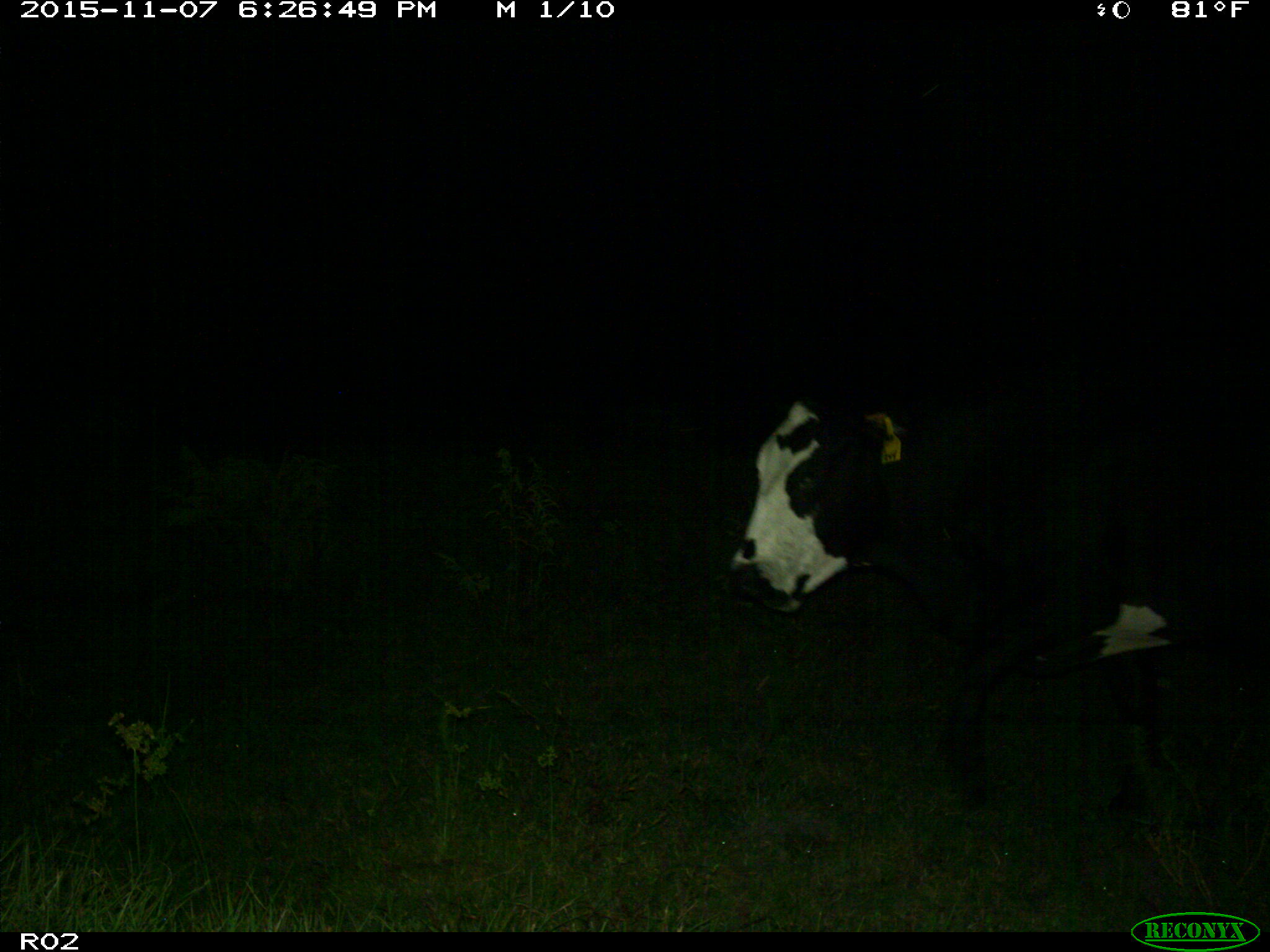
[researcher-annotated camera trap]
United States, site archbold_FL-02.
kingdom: Animalia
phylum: Chordata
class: Mammalia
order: Artiodactyla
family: Bovidae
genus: Bos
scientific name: Bos taurus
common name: domestic cow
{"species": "Bos taurus (domestic cow)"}